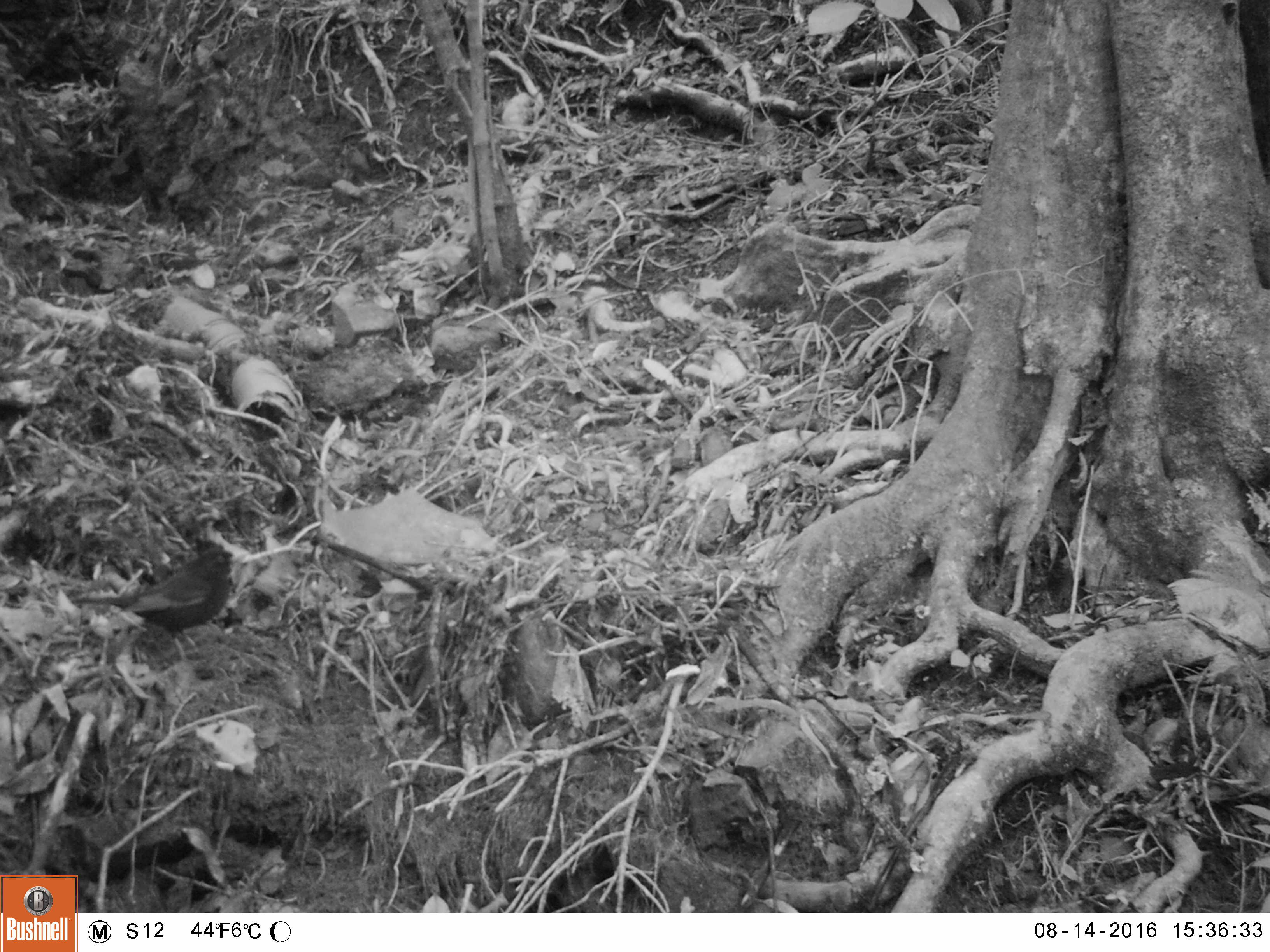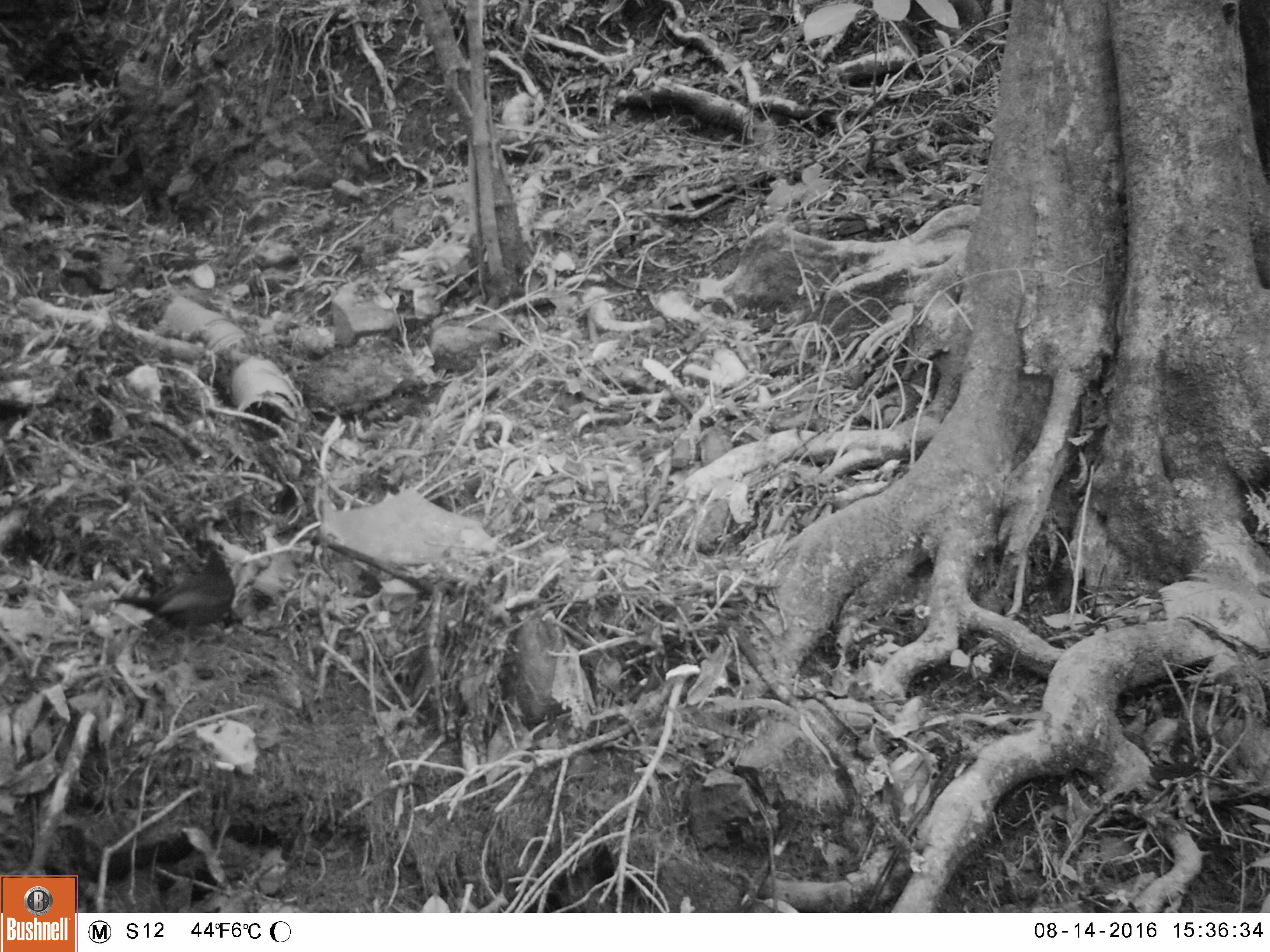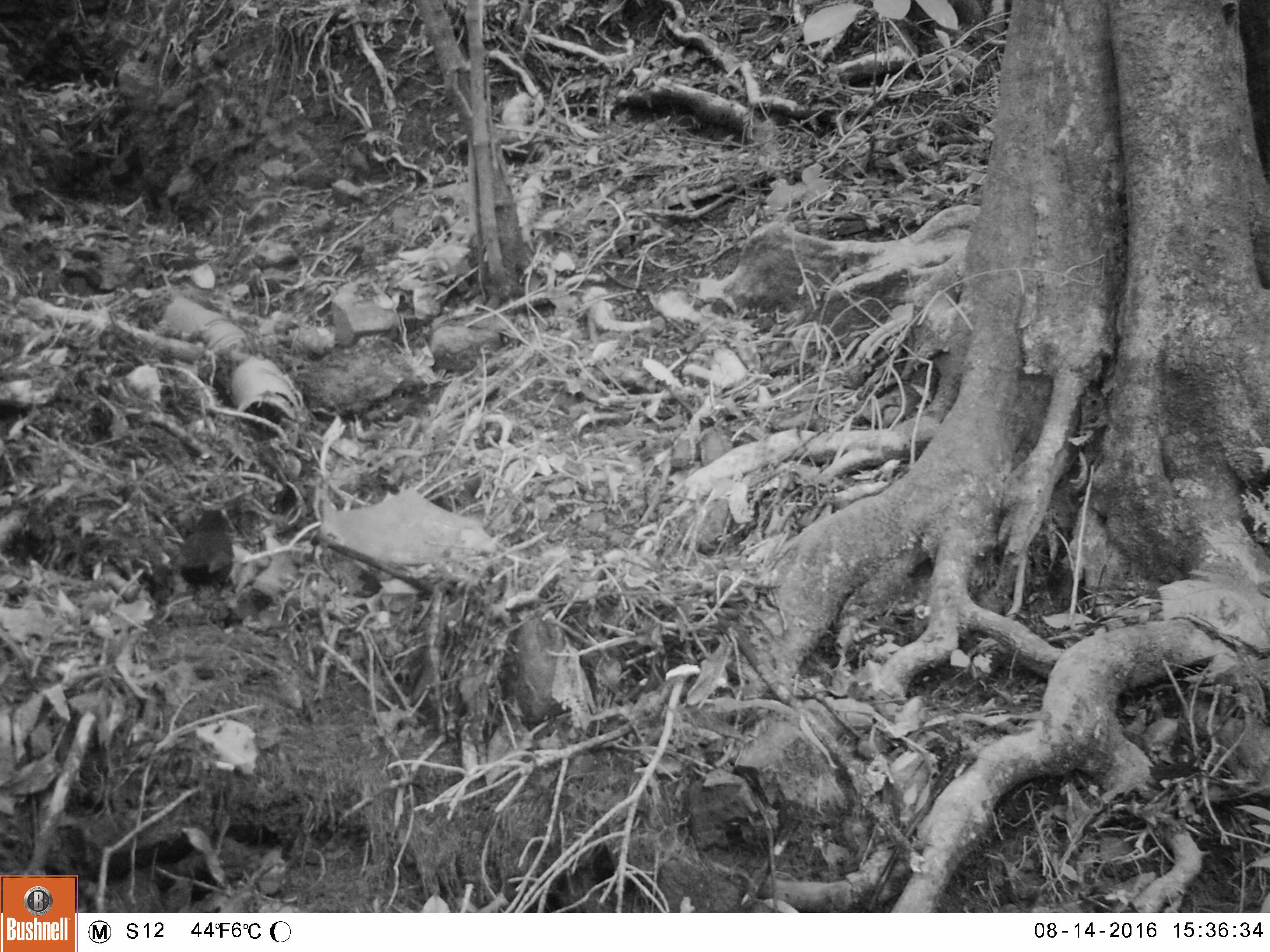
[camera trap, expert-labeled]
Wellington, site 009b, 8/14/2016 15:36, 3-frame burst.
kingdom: Animalia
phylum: Chordata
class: Aves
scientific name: Aves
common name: bird